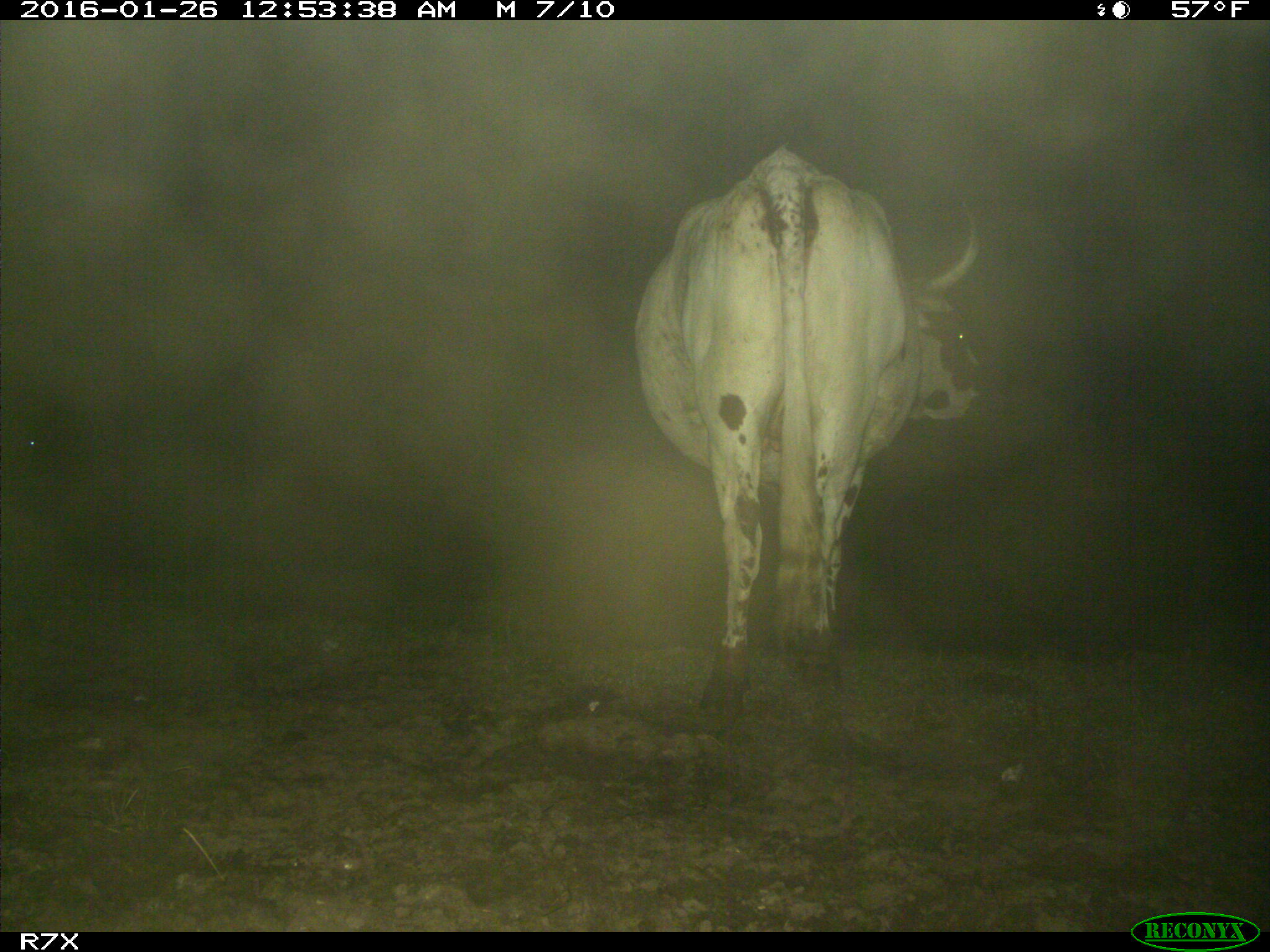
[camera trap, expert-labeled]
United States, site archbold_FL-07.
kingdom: Animalia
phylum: Chordata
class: Mammalia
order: Artiodactyla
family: Bovidae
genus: Bos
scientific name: Bos taurus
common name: domestic cow